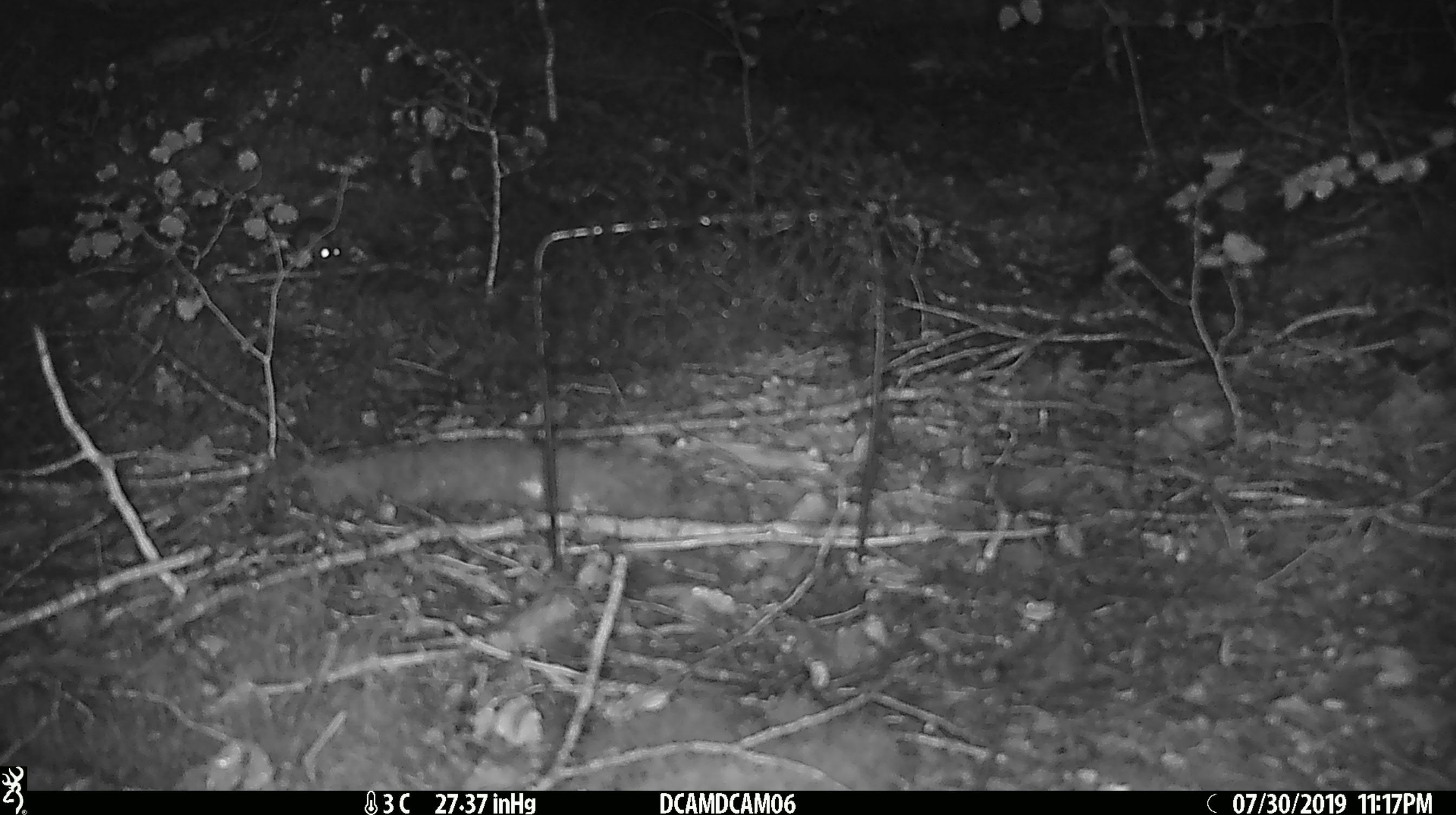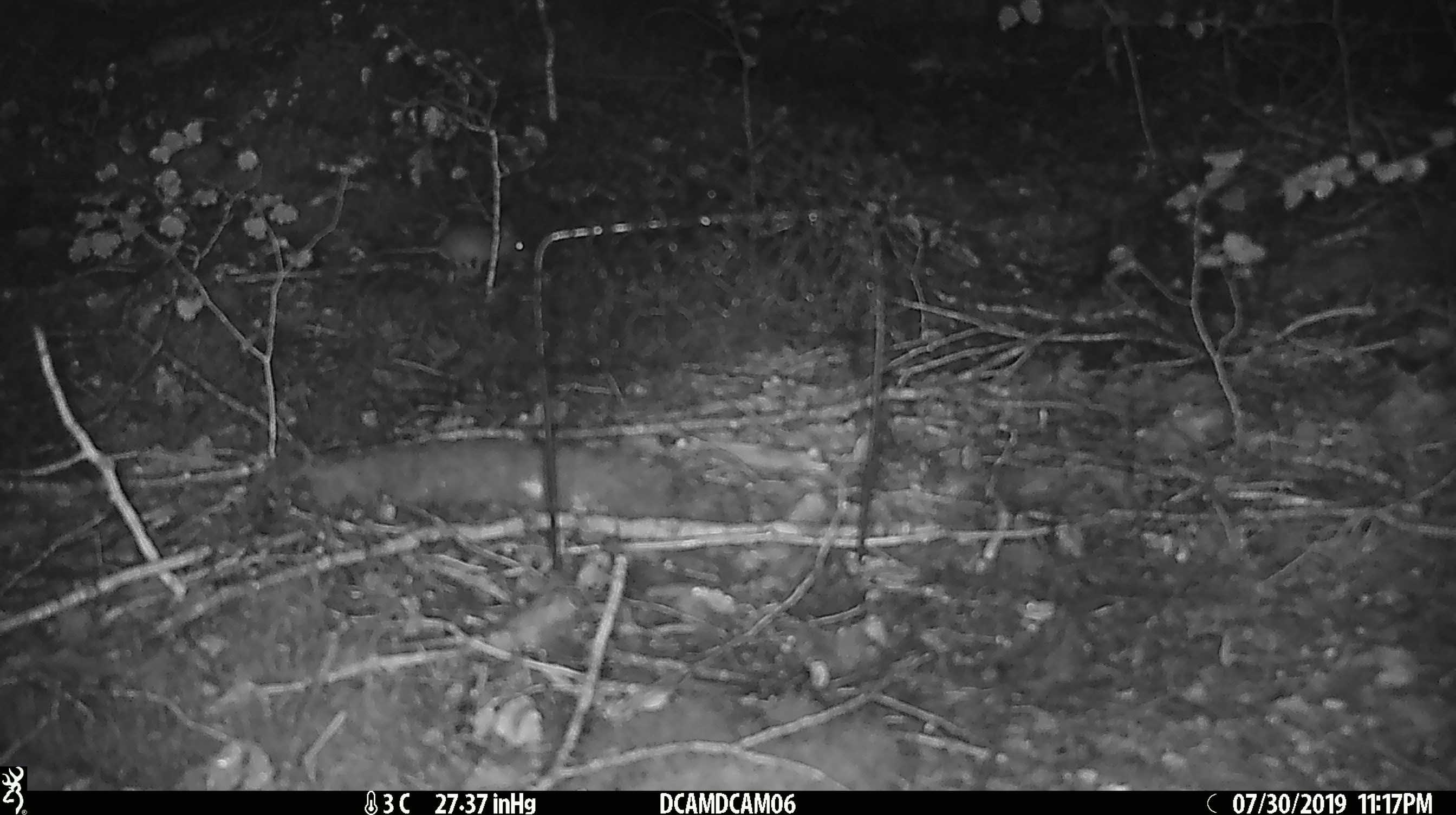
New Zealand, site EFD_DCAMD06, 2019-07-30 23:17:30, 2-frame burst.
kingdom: Animalia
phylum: Chordata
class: Mammalia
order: Rodentia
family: Muridae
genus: Mus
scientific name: Mus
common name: mouse